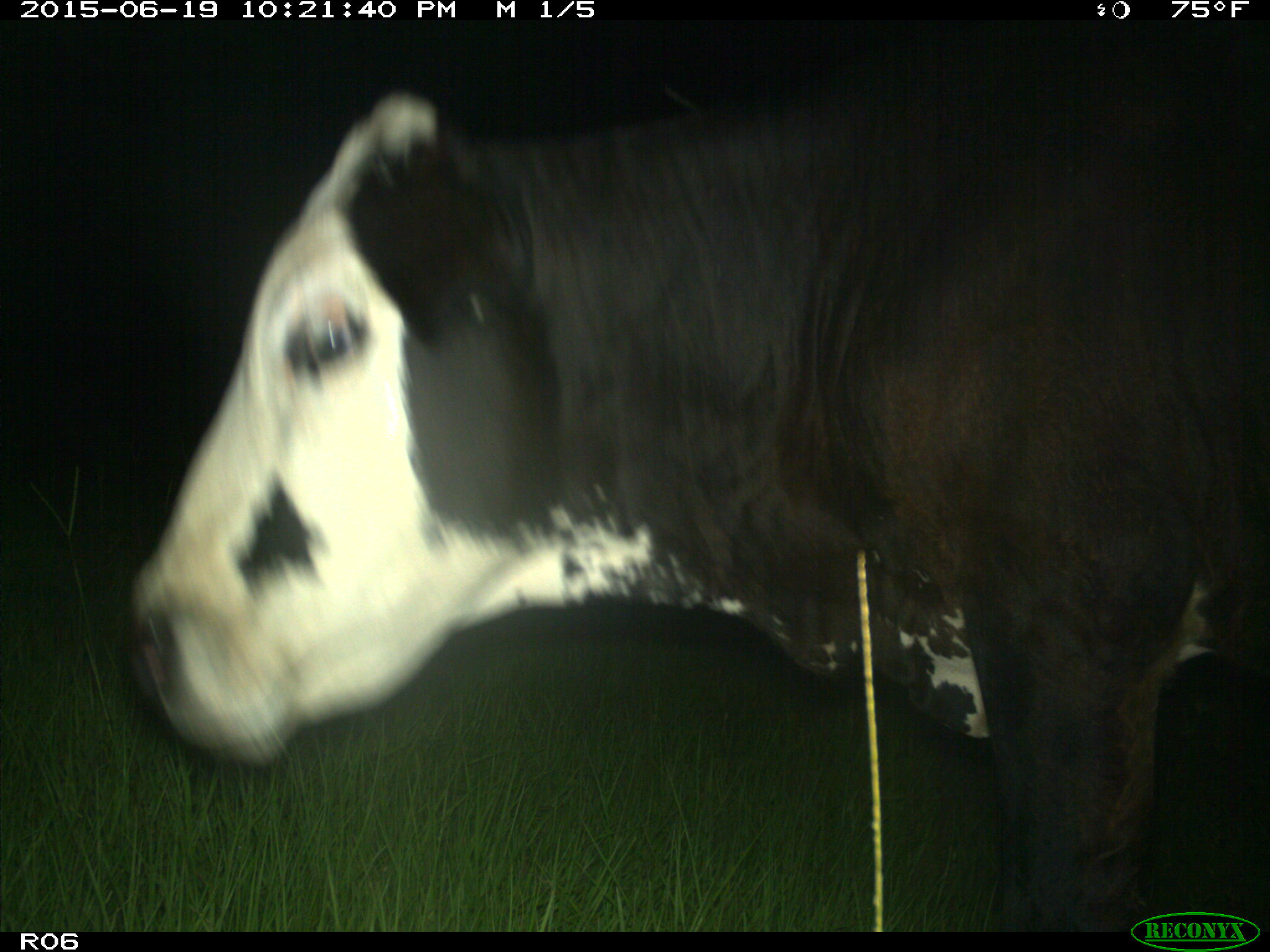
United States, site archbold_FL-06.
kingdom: Animalia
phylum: Chordata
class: Mammalia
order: Artiodactyla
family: Bovidae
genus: Bos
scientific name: Bos taurus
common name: domestic cow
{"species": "Bos taurus (domestic cow)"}